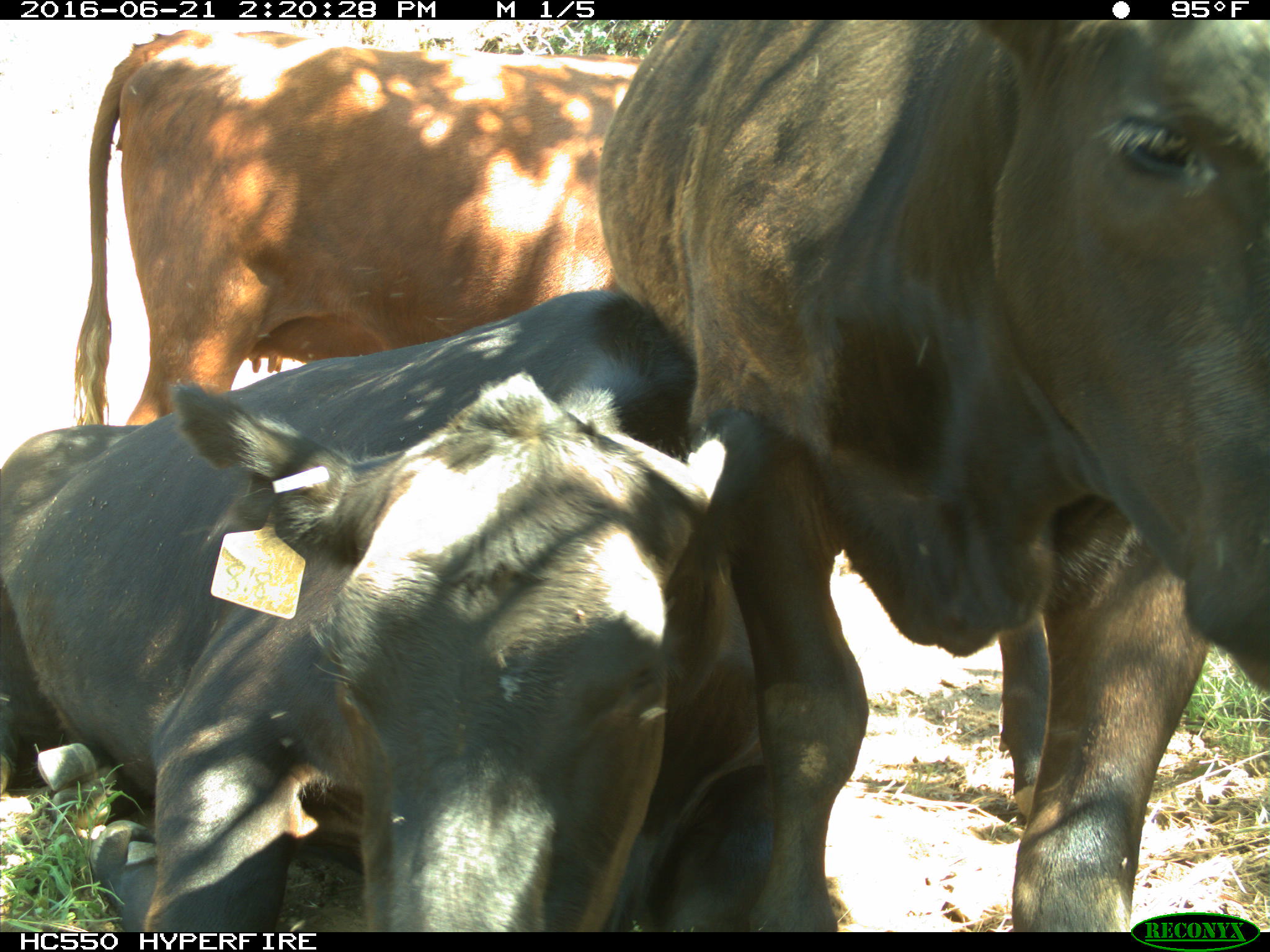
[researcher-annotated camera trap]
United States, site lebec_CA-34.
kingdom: Animalia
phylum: Chordata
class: Mammalia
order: Artiodactyla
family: Bovidae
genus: Bos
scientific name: Bos taurus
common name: domestic cow